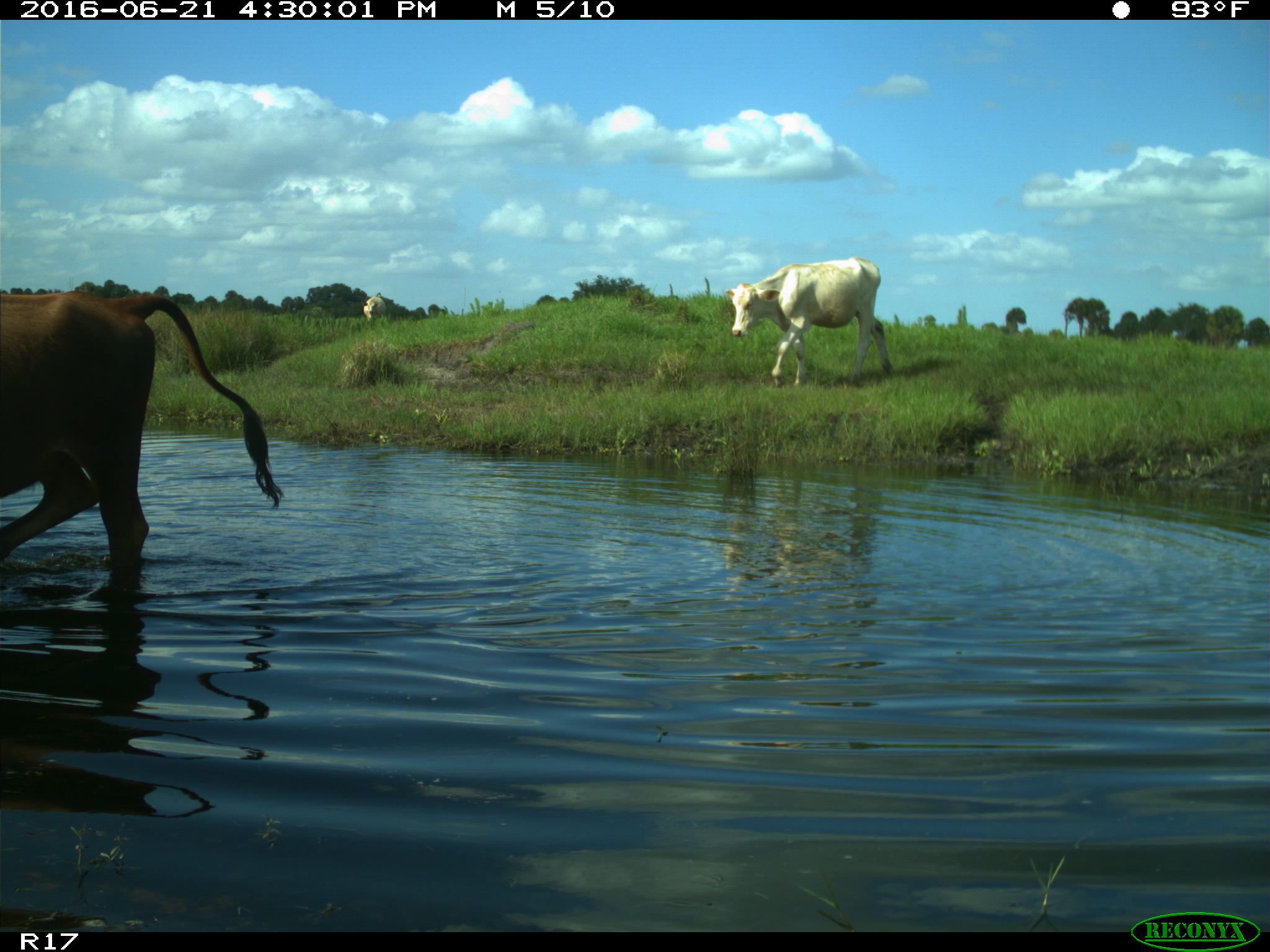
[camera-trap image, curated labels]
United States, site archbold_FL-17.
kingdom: Animalia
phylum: Chordata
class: Mammalia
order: Artiodactyla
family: Bovidae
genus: Bos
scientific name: Bos taurus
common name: domestic cow